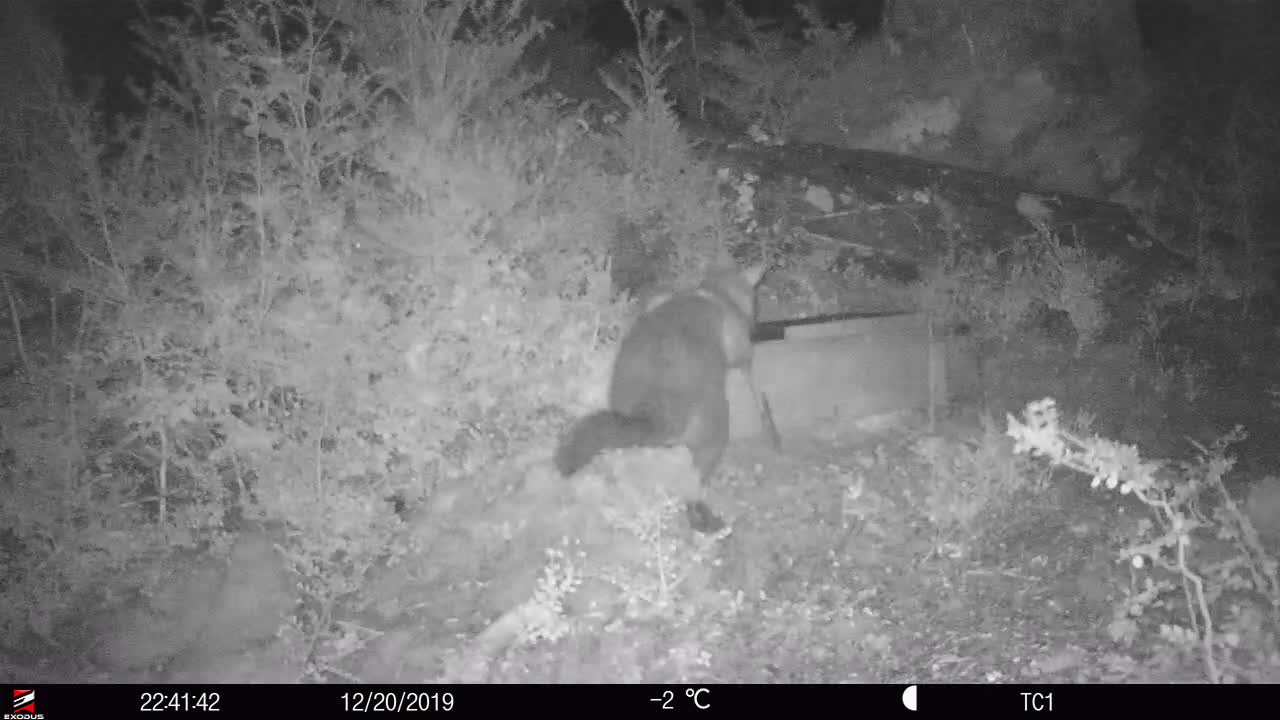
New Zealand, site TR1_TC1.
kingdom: Animalia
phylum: Chordata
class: Mammalia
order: Diprotodontia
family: Phalangeridae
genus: Trichosurus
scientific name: Trichosurus vulpecula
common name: common brushtail possum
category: possum